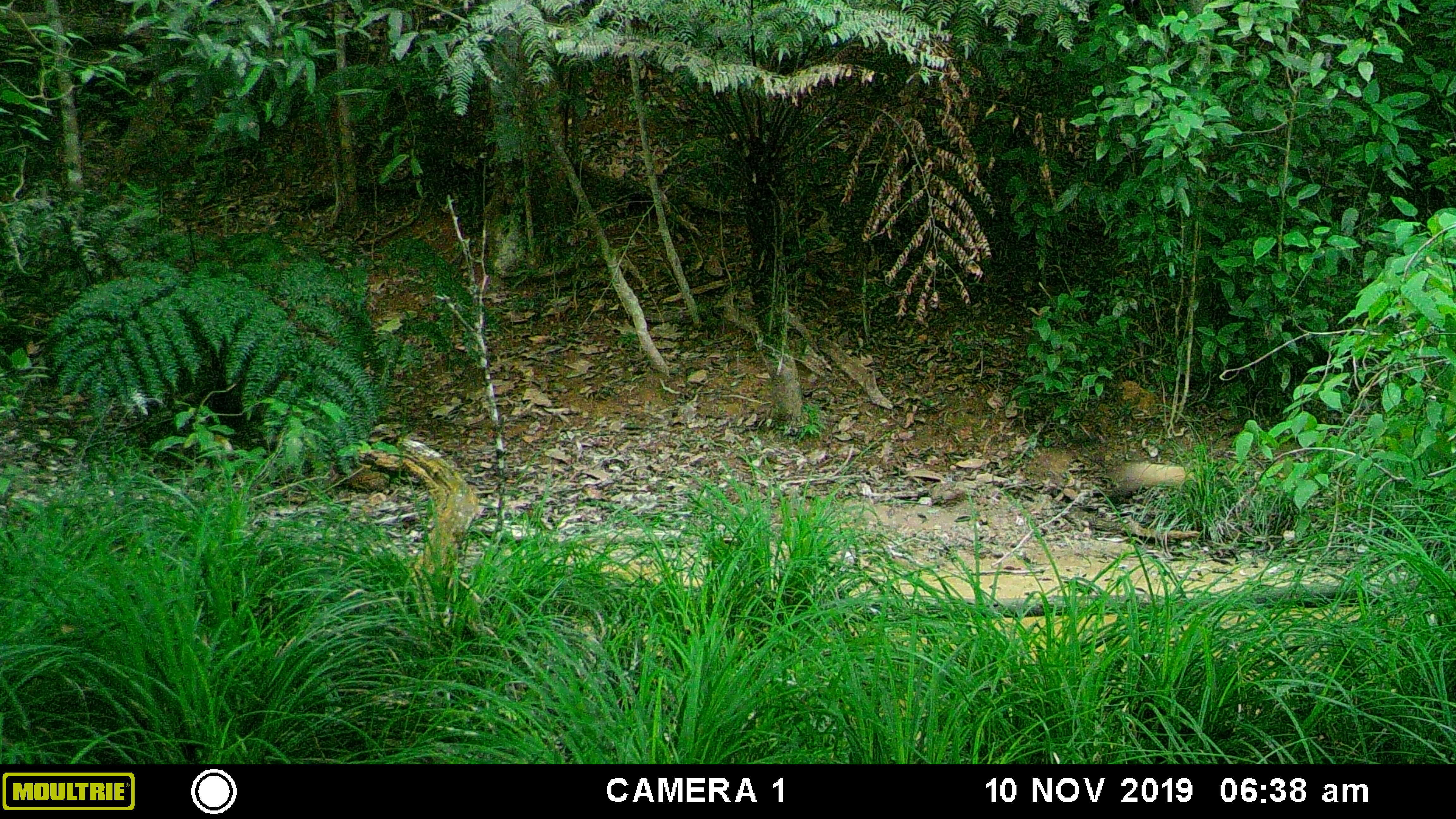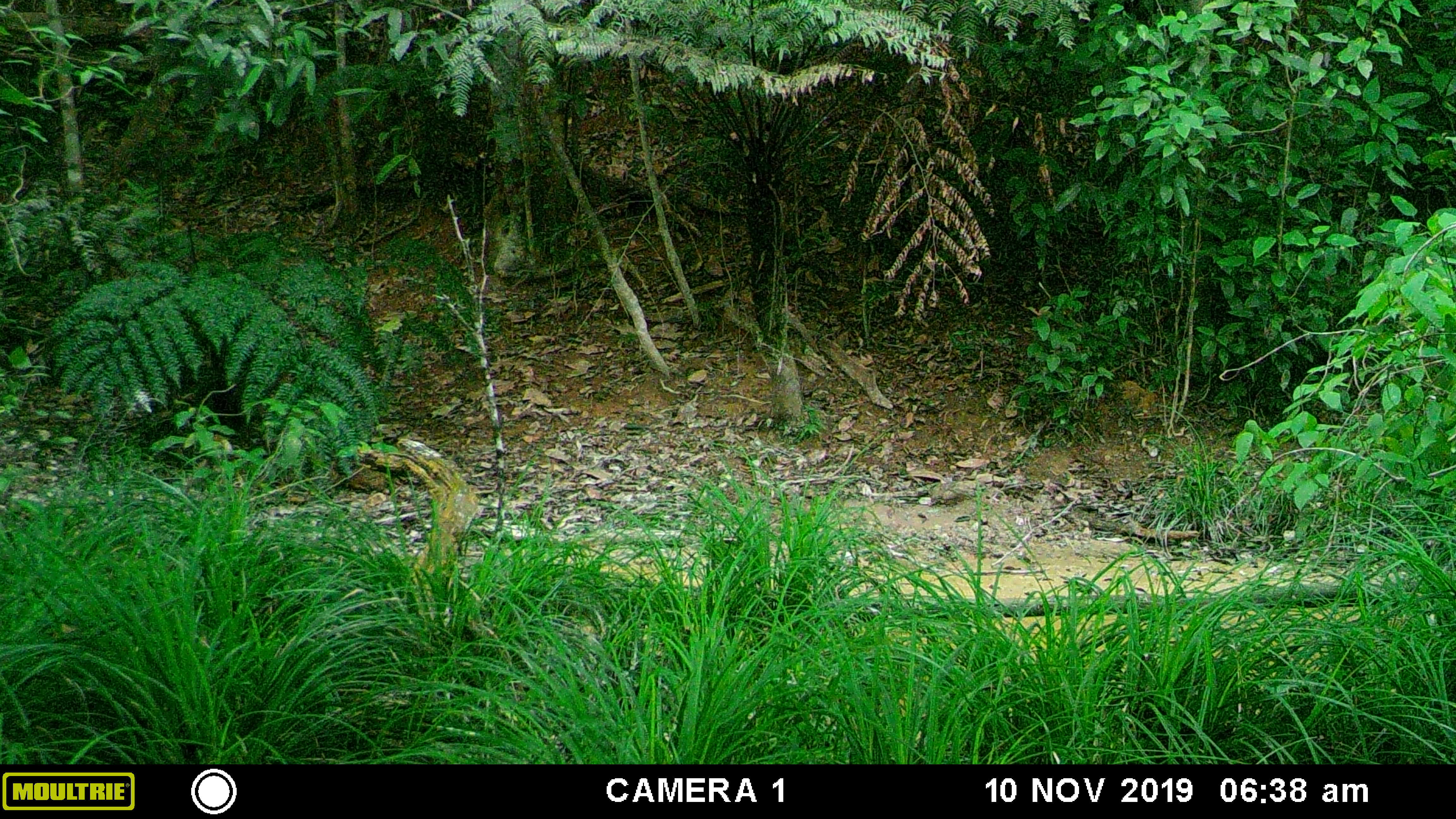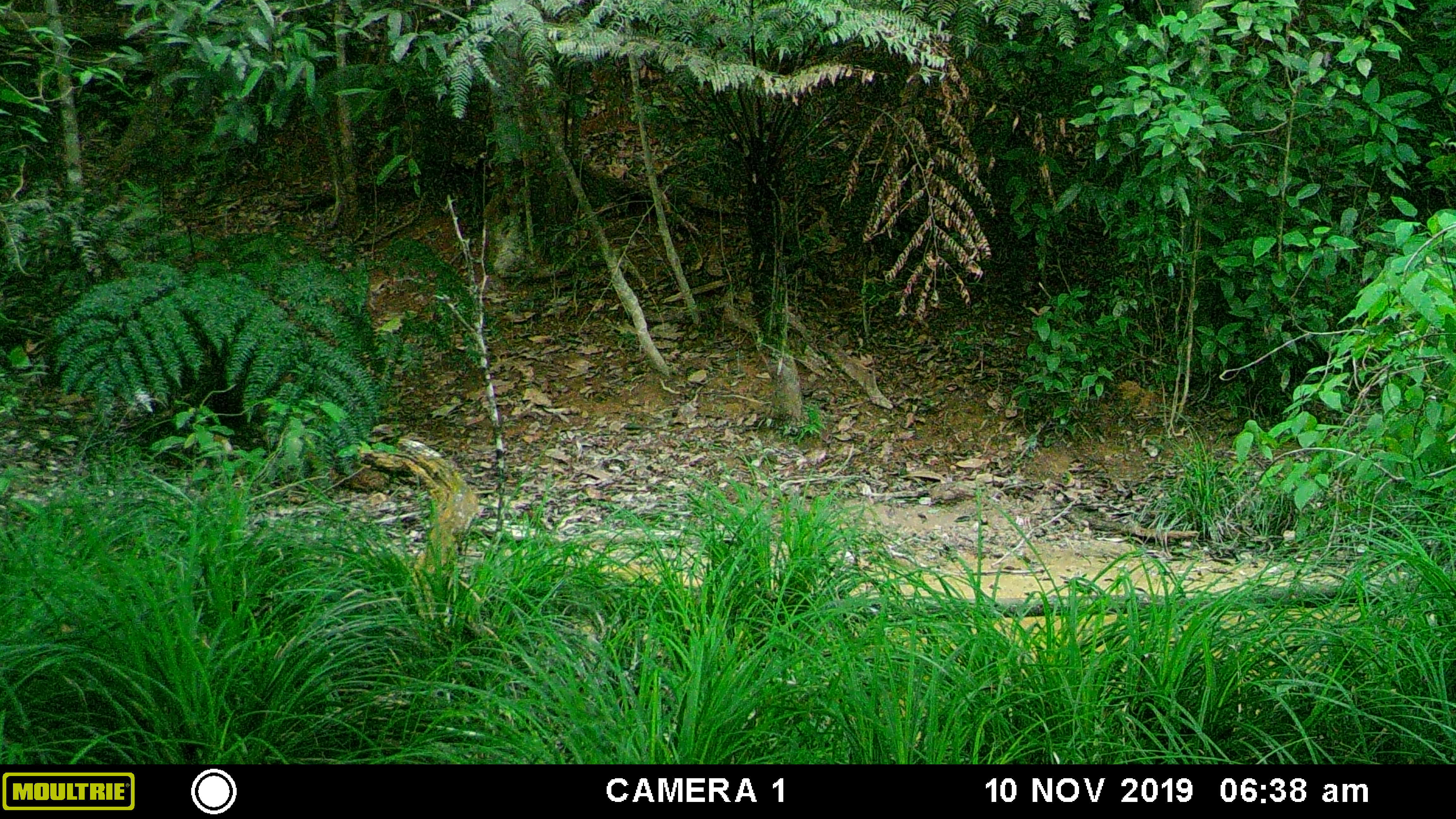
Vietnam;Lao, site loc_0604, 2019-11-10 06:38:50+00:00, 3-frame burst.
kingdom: Animalia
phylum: Chordata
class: Mammalia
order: Carnivora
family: Mustelidae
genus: Martes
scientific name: Martes flavigula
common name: yellow-throated marten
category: yellow throated marten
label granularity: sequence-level